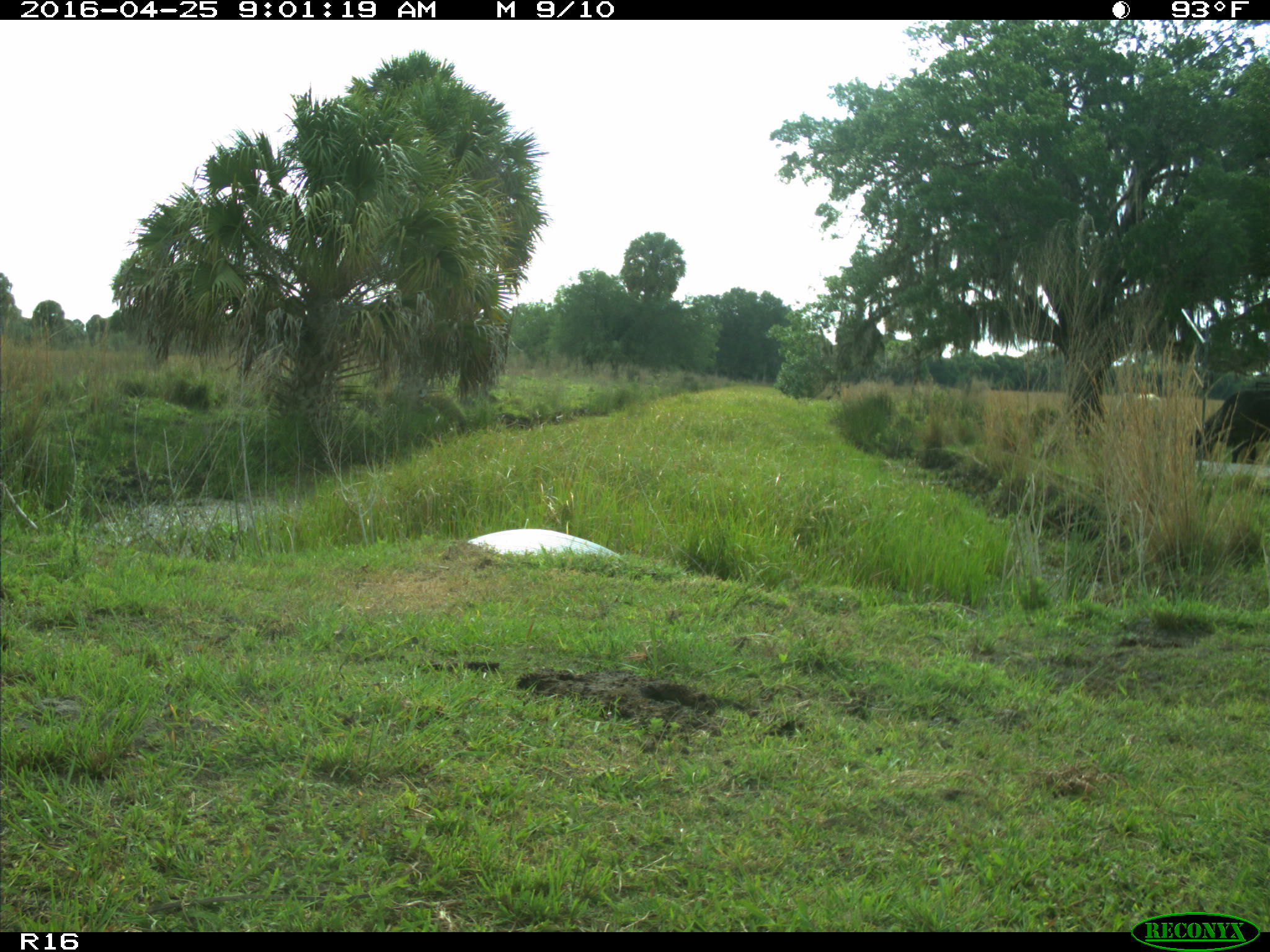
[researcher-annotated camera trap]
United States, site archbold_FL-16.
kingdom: Animalia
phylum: Chordata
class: Mammalia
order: Artiodactyla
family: Bovidae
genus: Bos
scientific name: Bos taurus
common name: domestic cow